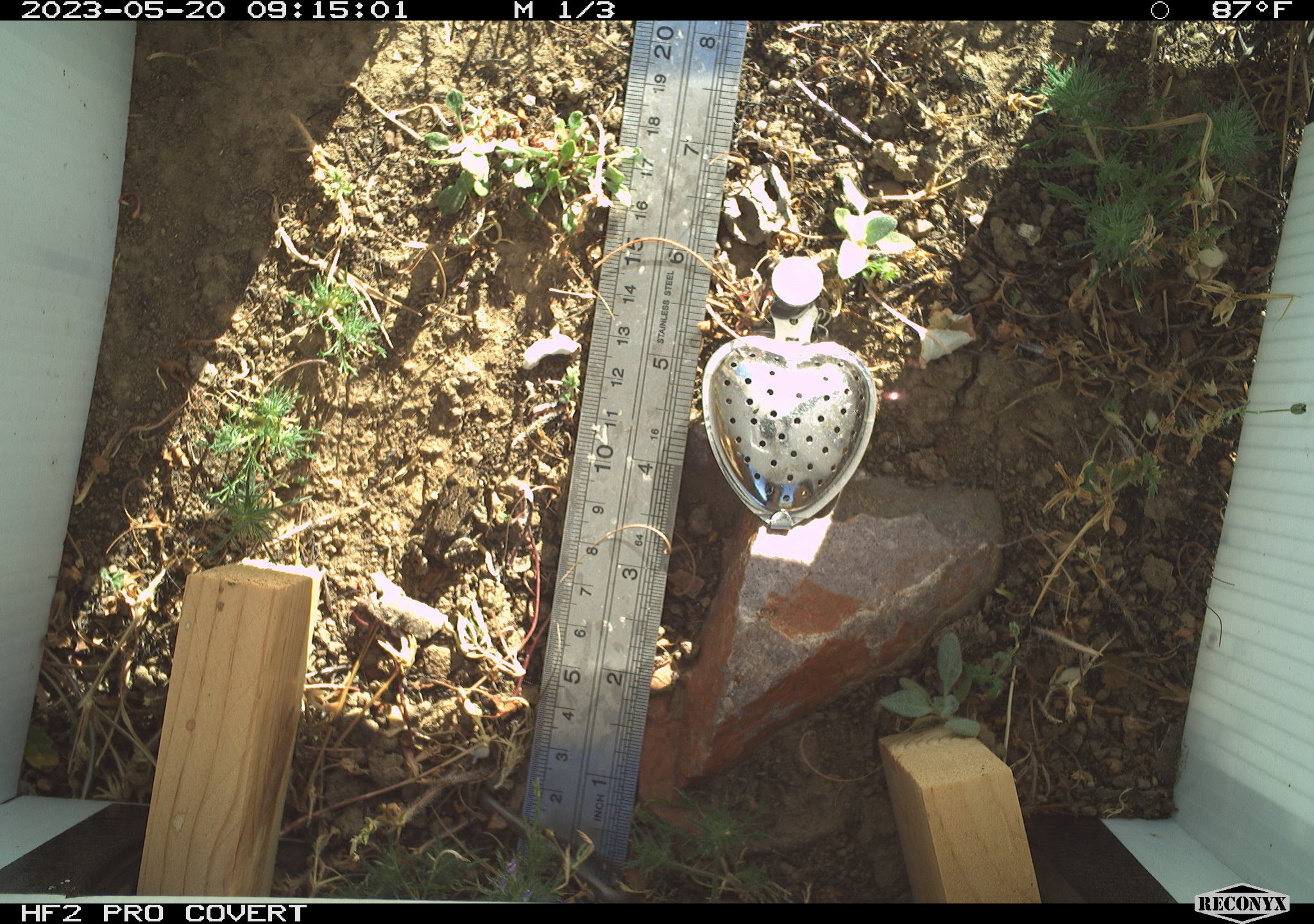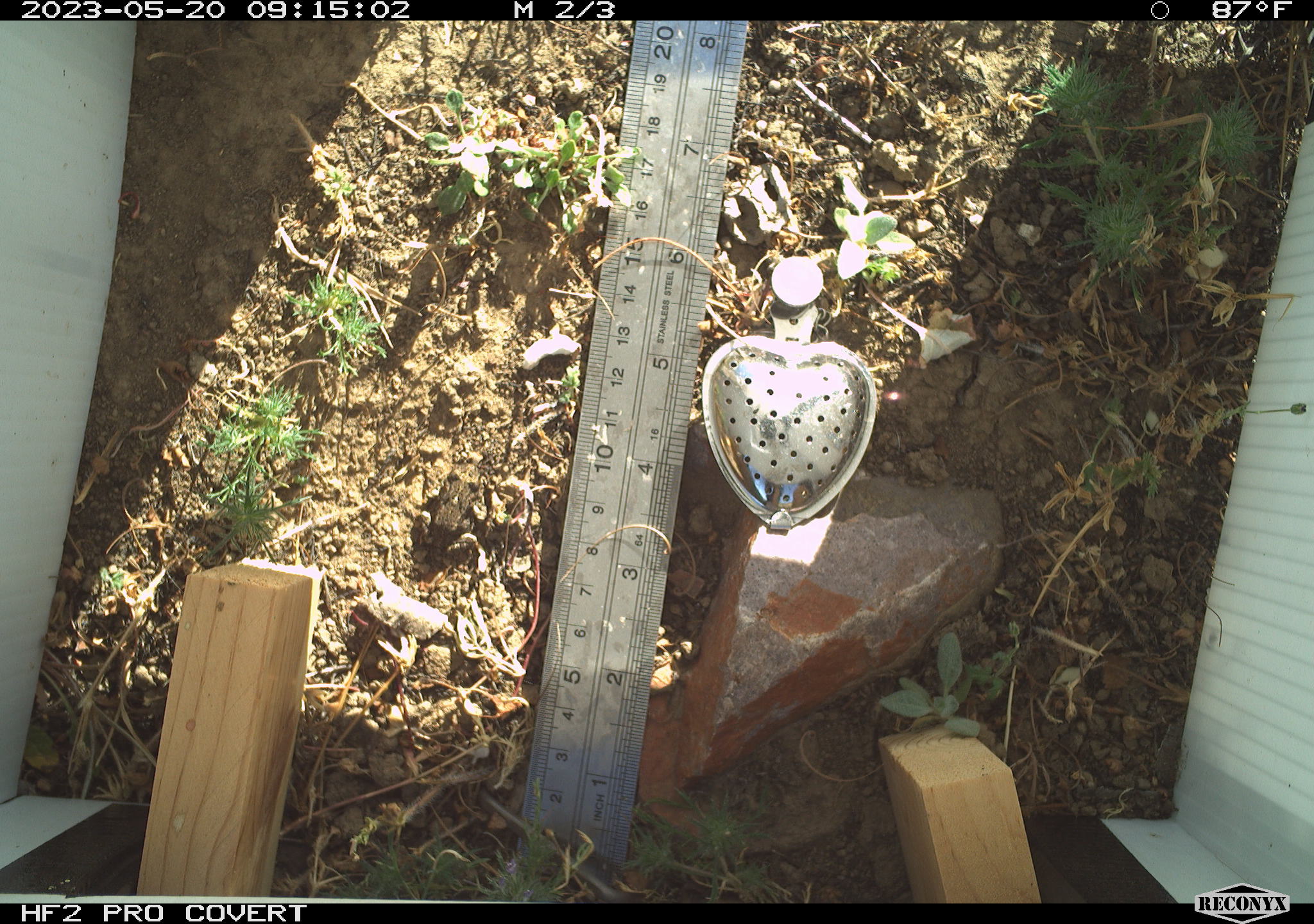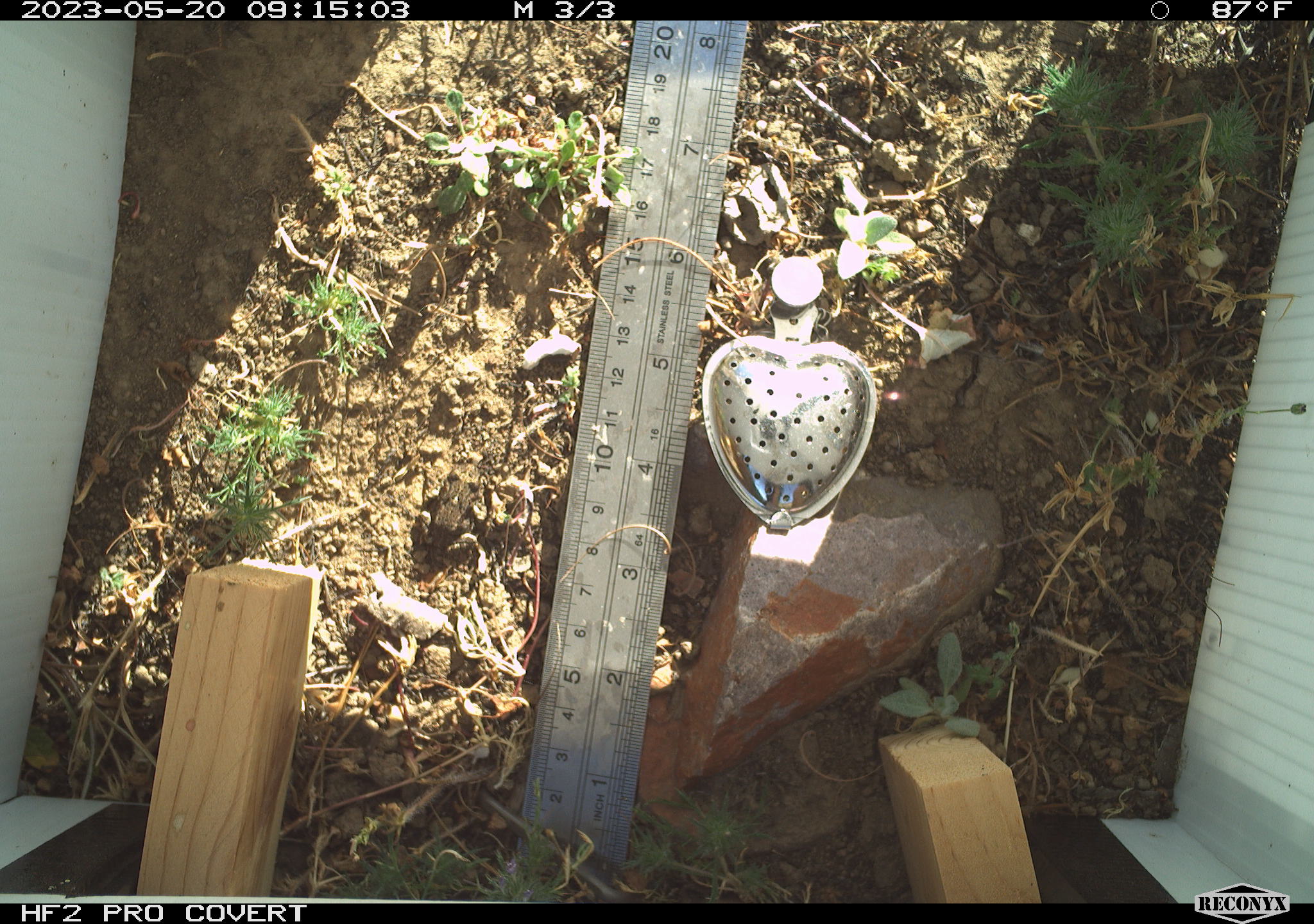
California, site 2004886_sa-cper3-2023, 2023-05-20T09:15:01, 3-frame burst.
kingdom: Animalia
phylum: Chordata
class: Amphibia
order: Anura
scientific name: Anura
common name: frogs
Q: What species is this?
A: Frogs (Anura).